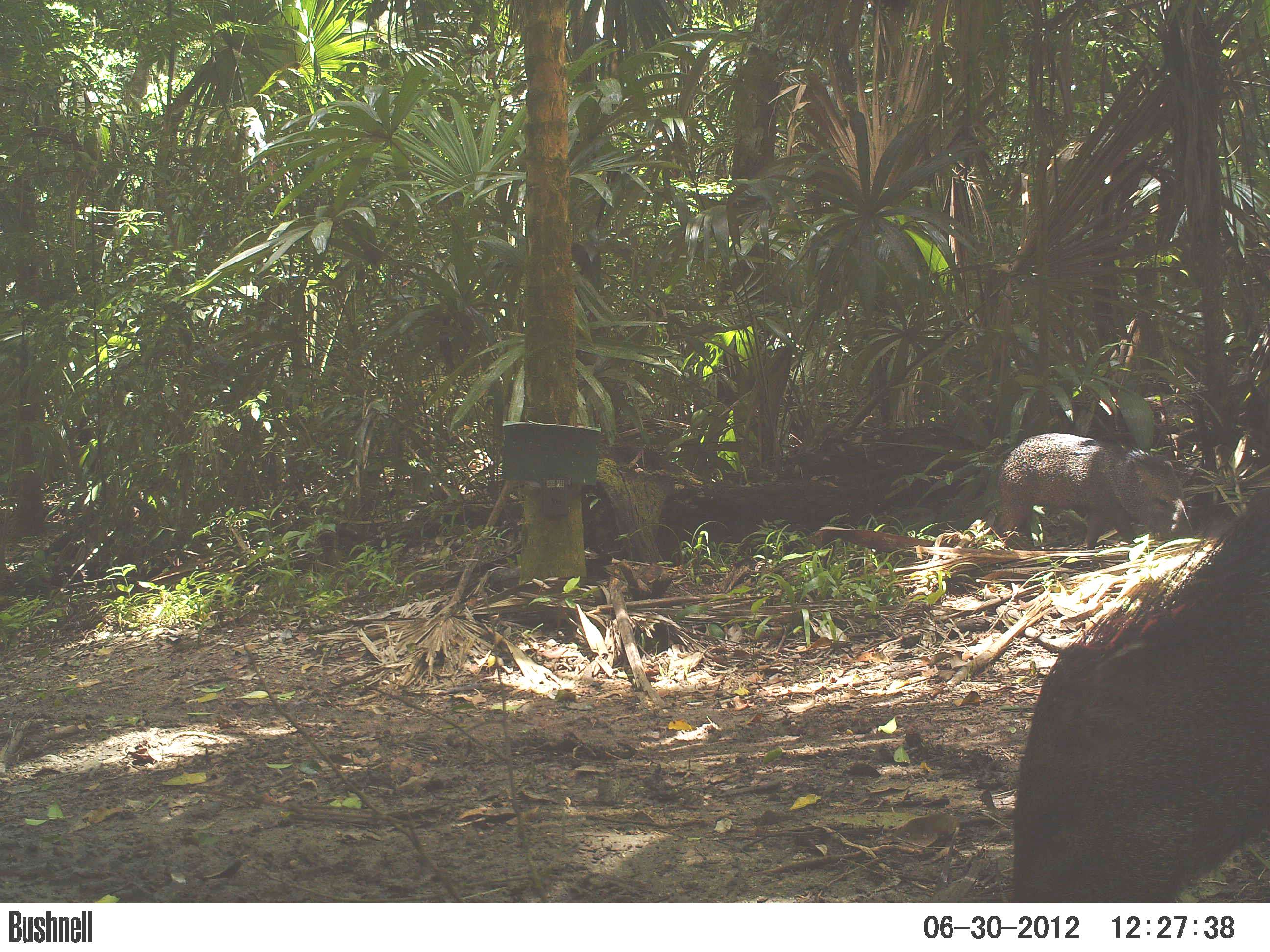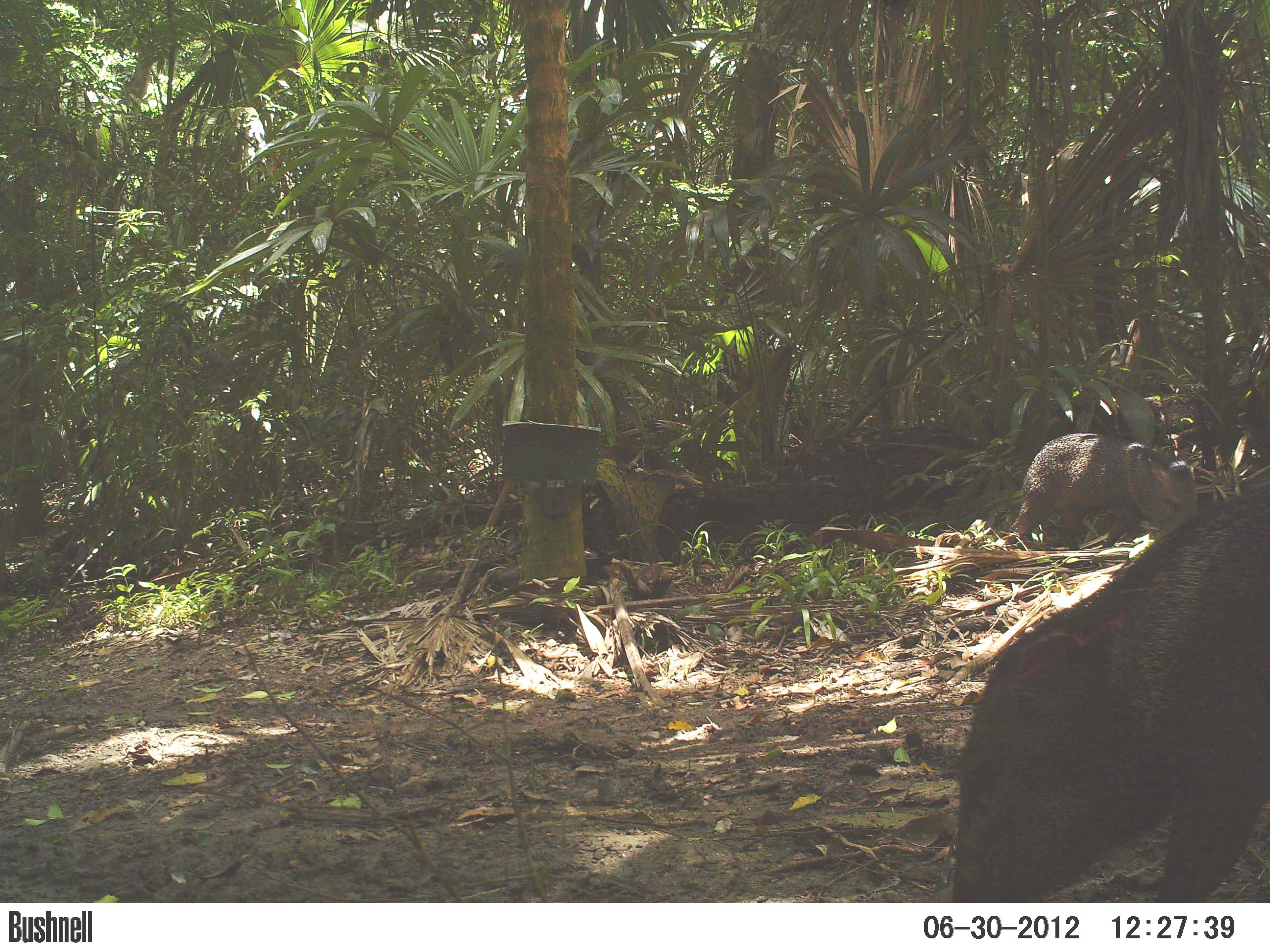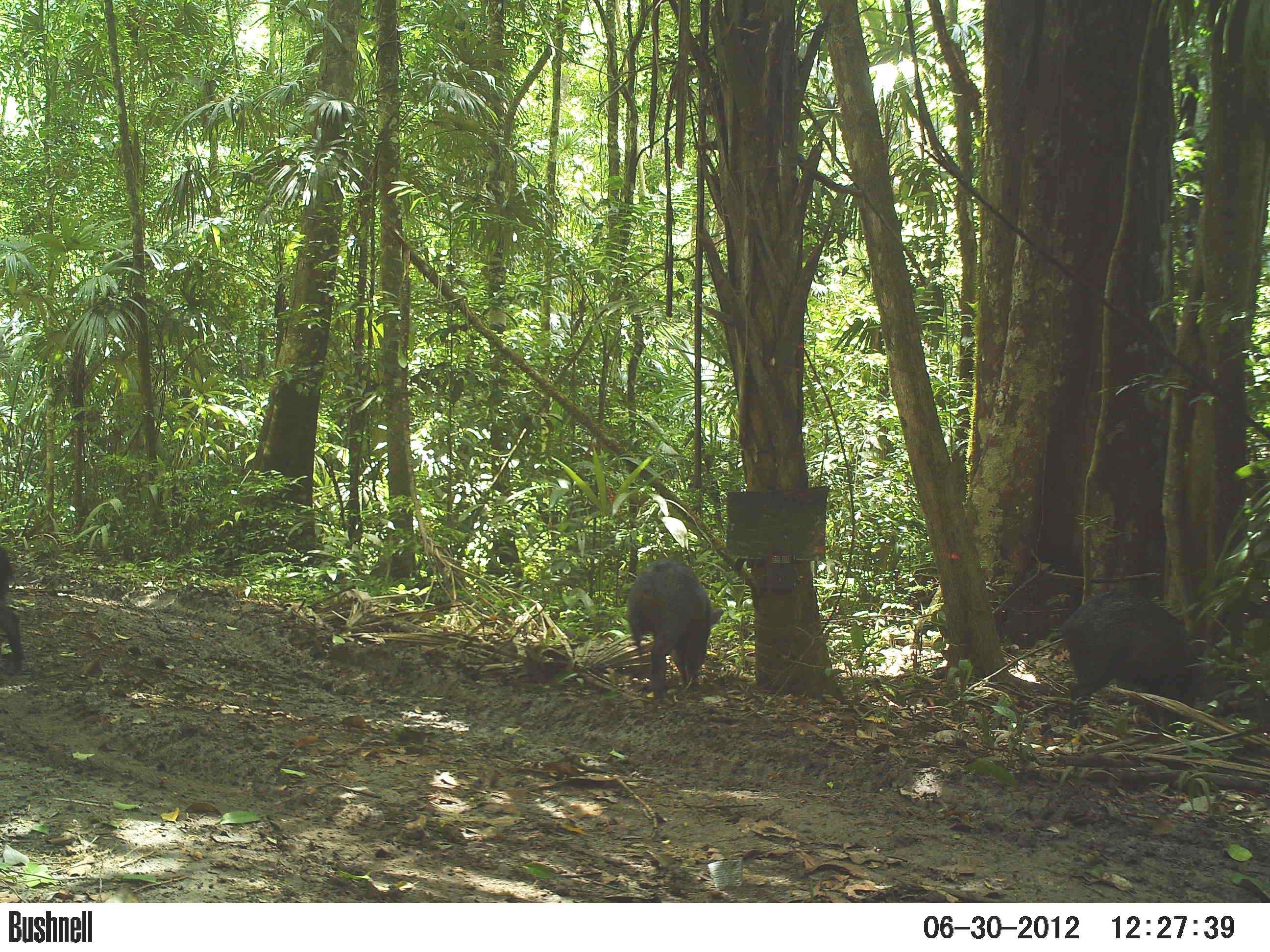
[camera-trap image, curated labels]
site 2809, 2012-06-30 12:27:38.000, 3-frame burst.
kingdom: Animalia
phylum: Chordata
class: Mammalia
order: Artiodactyla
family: Tayassuidae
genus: Pecari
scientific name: Pecari tajacu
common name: collared peccary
Pecari tajacu (collared peccary), count 7, age adult.